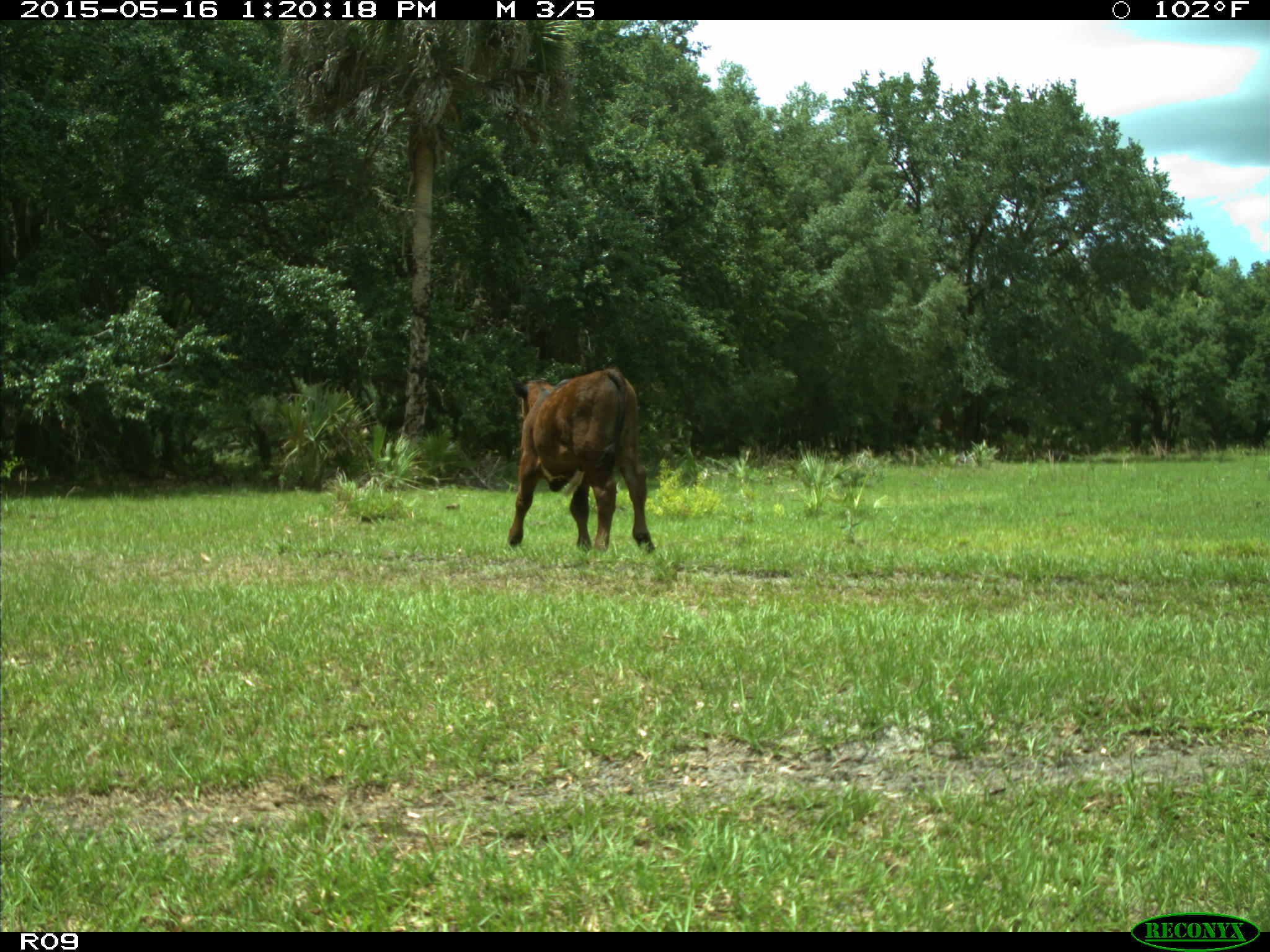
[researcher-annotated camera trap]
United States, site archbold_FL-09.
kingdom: Animalia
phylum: Chordata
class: Mammalia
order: Artiodactyla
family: Bovidae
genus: Bos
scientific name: Bos taurus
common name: domestic cow